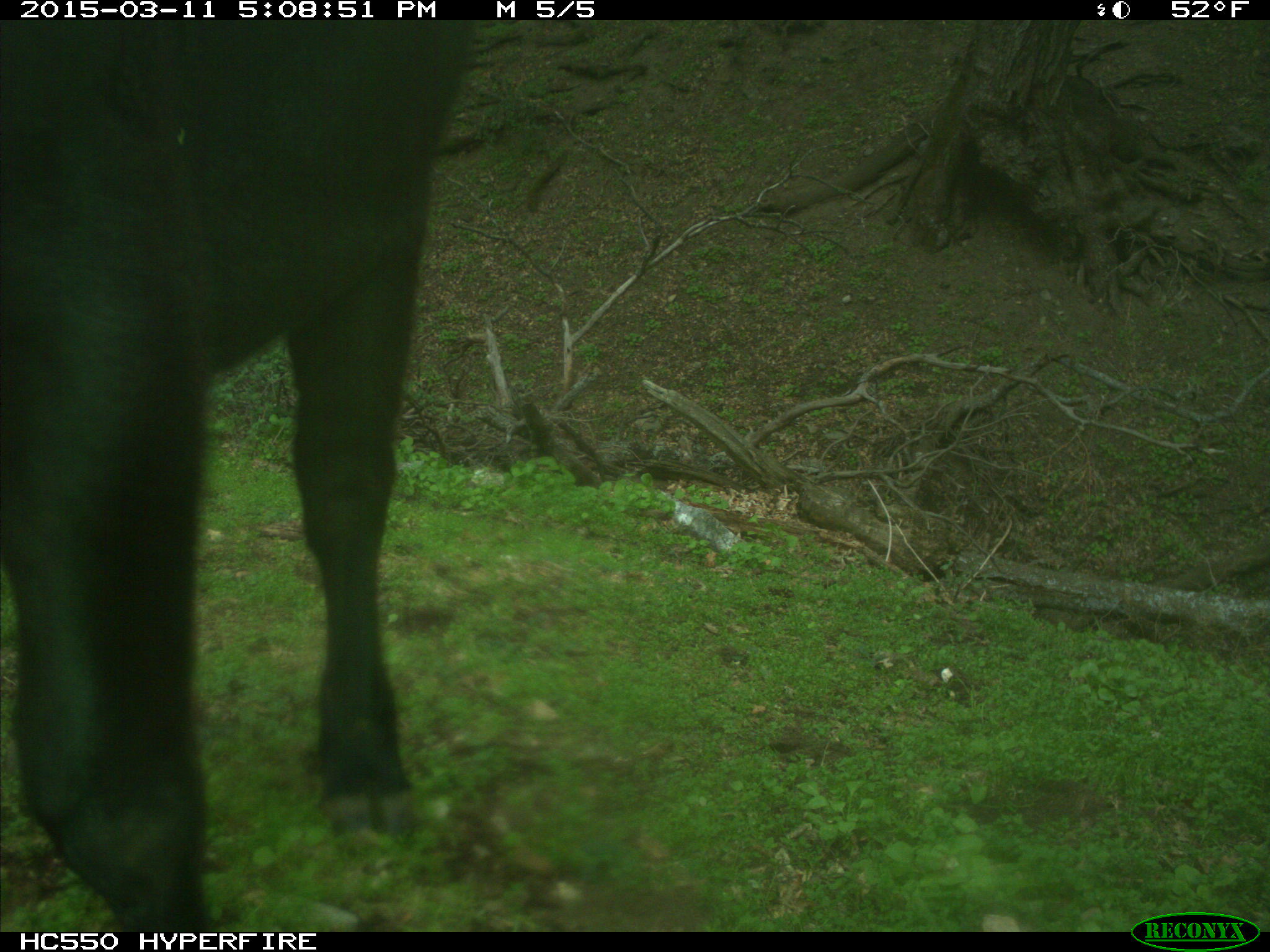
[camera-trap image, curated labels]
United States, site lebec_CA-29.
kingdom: Animalia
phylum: Chordata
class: Mammalia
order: Artiodactyla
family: Bovidae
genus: Bos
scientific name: Bos taurus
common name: domestic cow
Bos taurus (domestic cow).